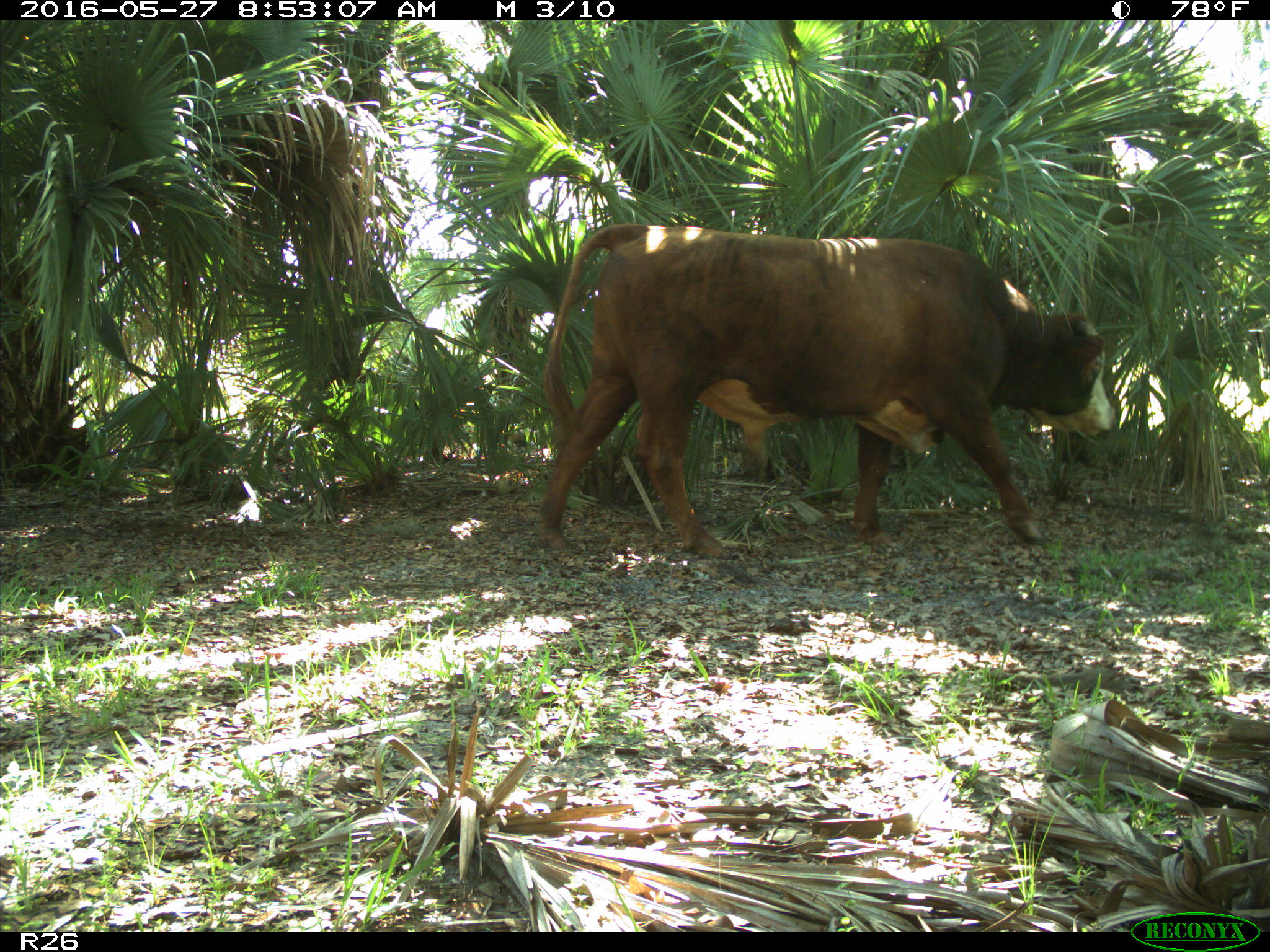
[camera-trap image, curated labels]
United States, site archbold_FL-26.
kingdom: Animalia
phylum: Chordata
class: Mammalia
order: Artiodactyla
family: Bovidae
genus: Bos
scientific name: Bos taurus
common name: domestic cow